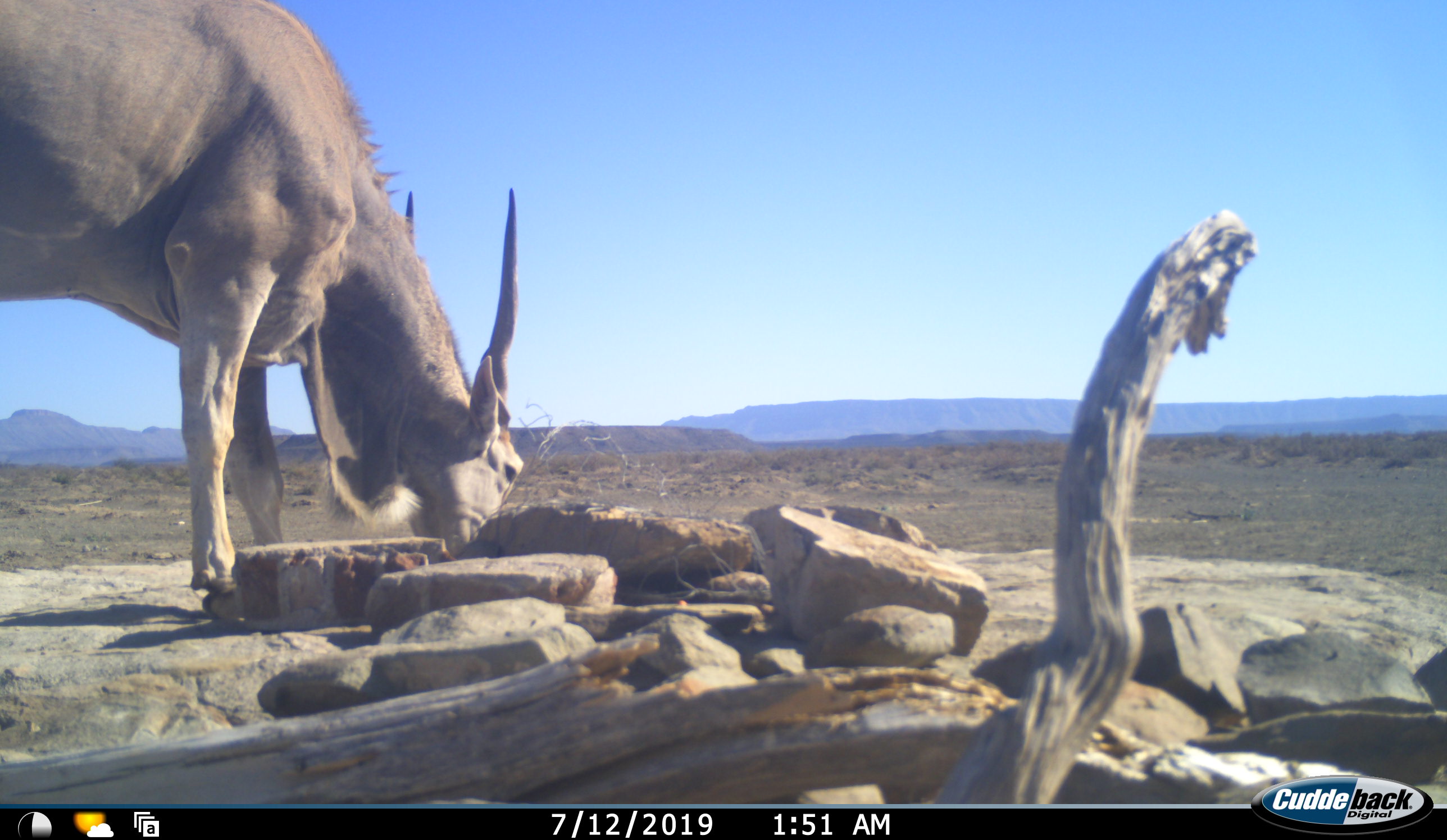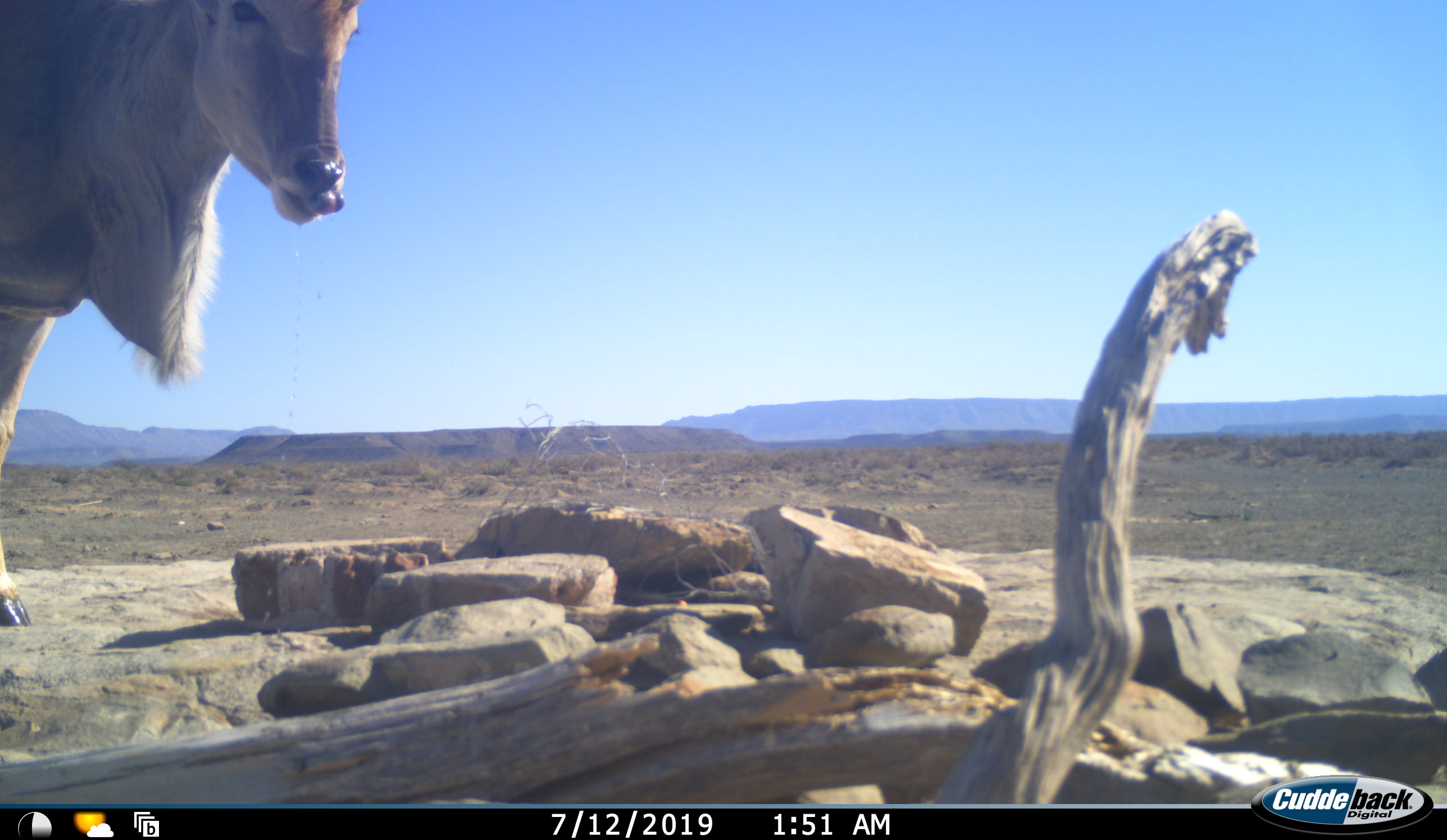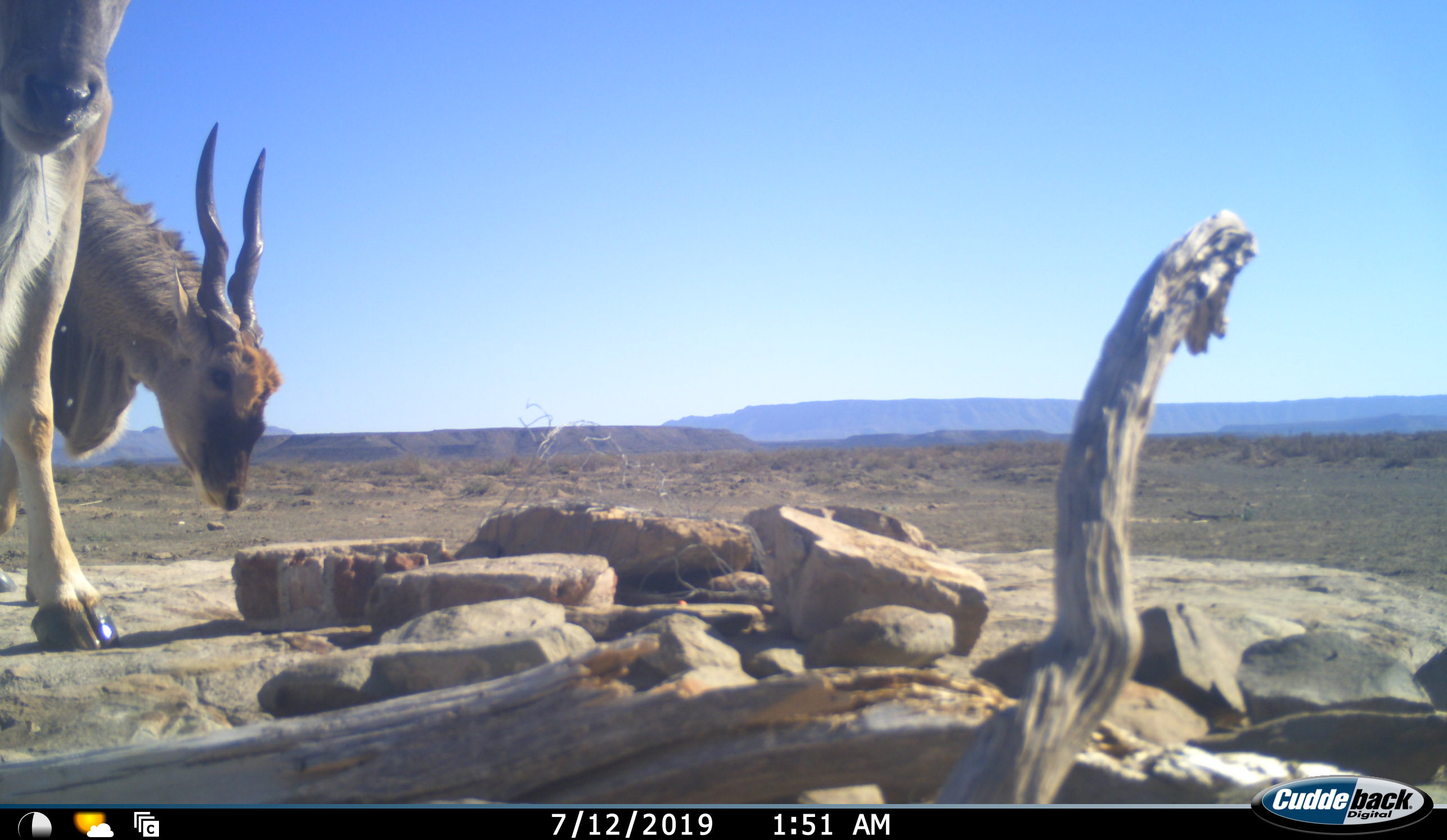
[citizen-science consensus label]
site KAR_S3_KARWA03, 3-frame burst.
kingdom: Animalia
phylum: Chordata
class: Mammalia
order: Artiodactyla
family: Bovidae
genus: Tragelaphus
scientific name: Tragelaphus oryx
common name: eland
Eland (Tragelaphus oryx), count 2. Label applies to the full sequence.